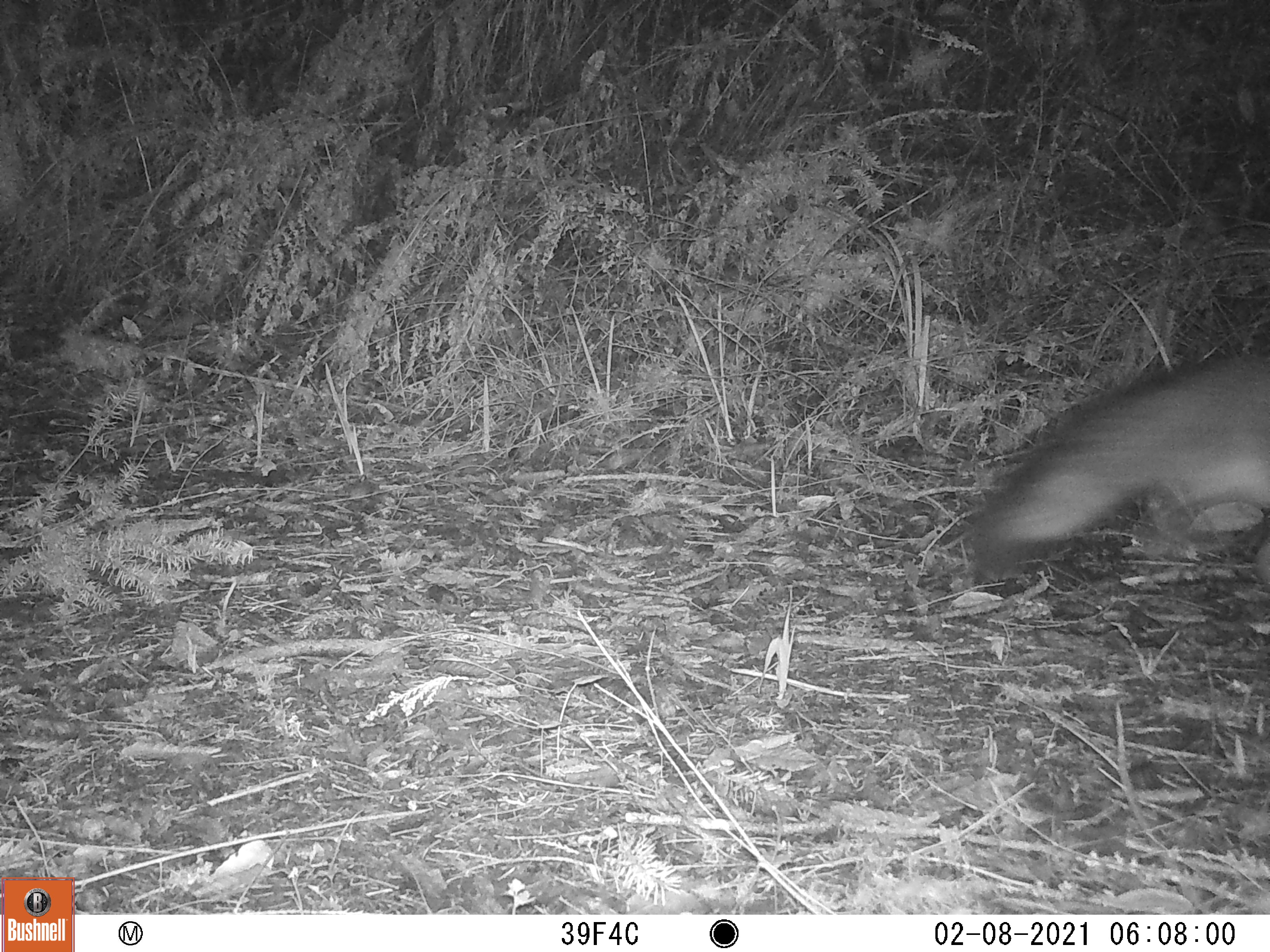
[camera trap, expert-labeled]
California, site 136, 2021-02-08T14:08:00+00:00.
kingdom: Animalia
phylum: Chordata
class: Mammalia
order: Carnivora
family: Canidae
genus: Urocyon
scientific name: Urocyon cinereoargenteus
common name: gray fox